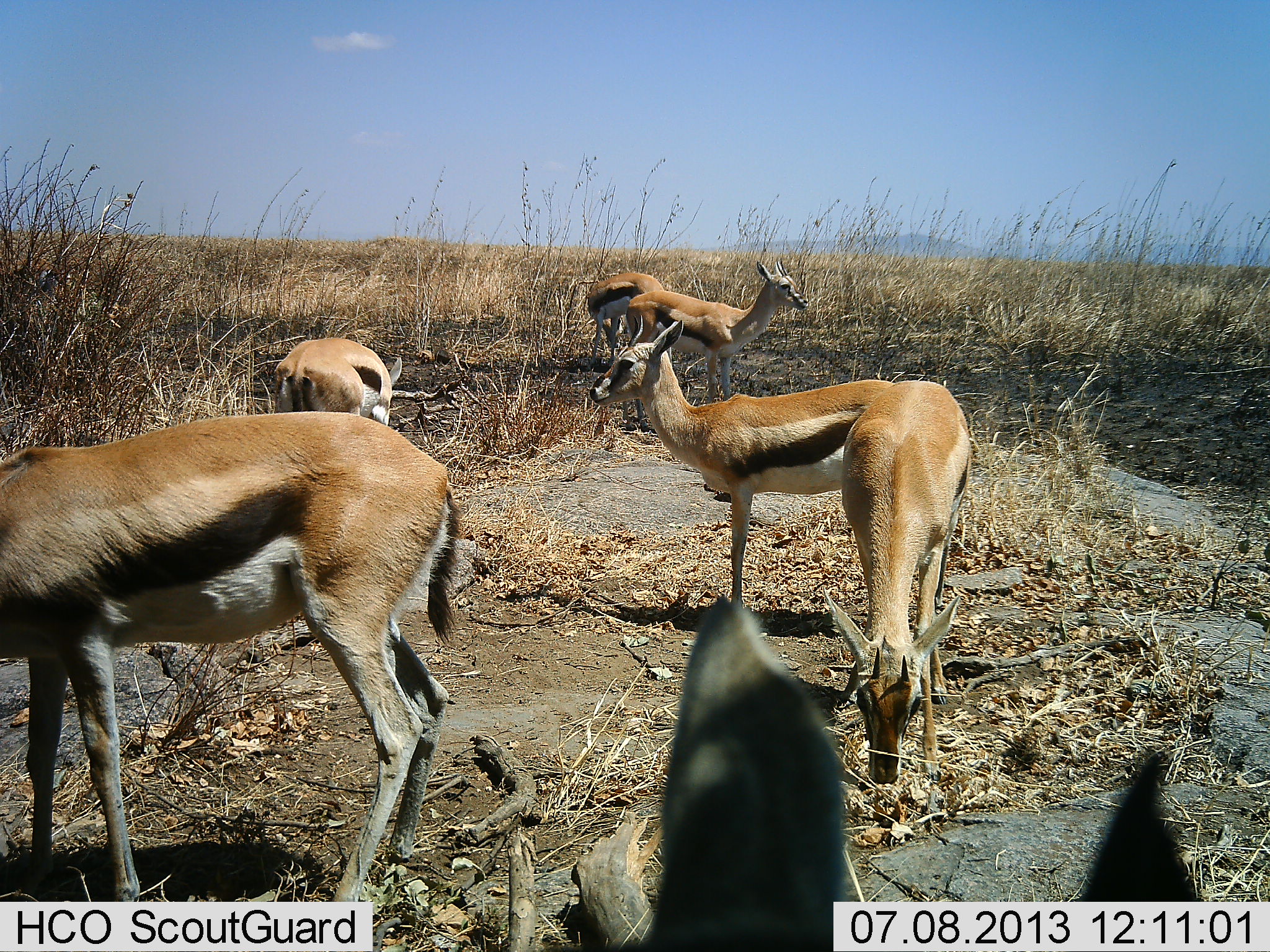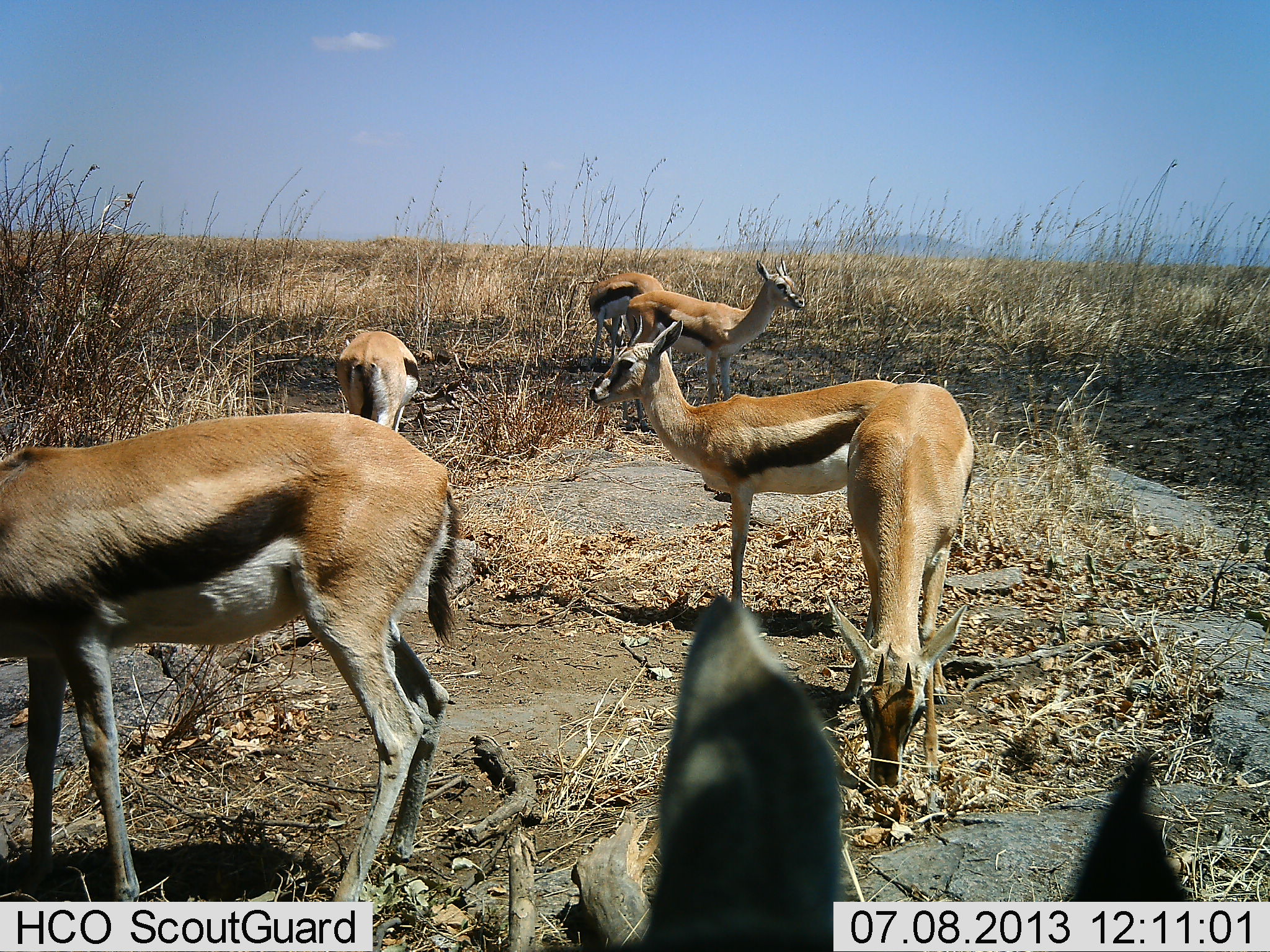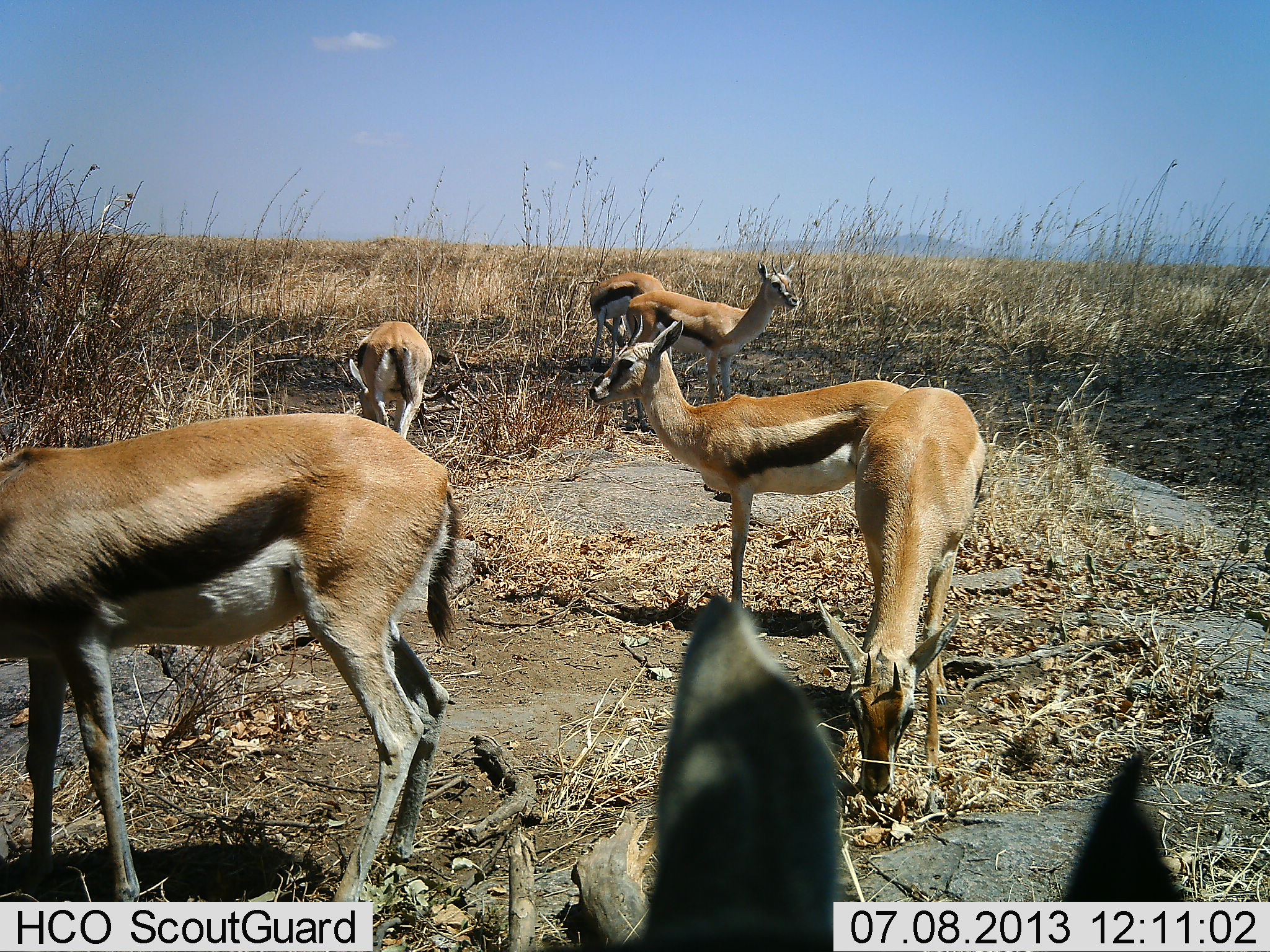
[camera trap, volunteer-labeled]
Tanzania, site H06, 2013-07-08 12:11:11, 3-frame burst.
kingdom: Animalia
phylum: Chordata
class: Mammalia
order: Artiodactyla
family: Bovidae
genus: Eudorcas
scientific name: Eudorcas thomsonii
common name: thomson's gazelle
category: gazellethomsons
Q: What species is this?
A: Gazellethomsons (thomson's gazelle) (Eudorcas thomsonii).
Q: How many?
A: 7.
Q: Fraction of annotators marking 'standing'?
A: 100%.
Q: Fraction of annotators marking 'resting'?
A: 0%.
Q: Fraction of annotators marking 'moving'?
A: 23%.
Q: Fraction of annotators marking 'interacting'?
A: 5%.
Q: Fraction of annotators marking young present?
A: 0%.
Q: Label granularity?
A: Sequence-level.